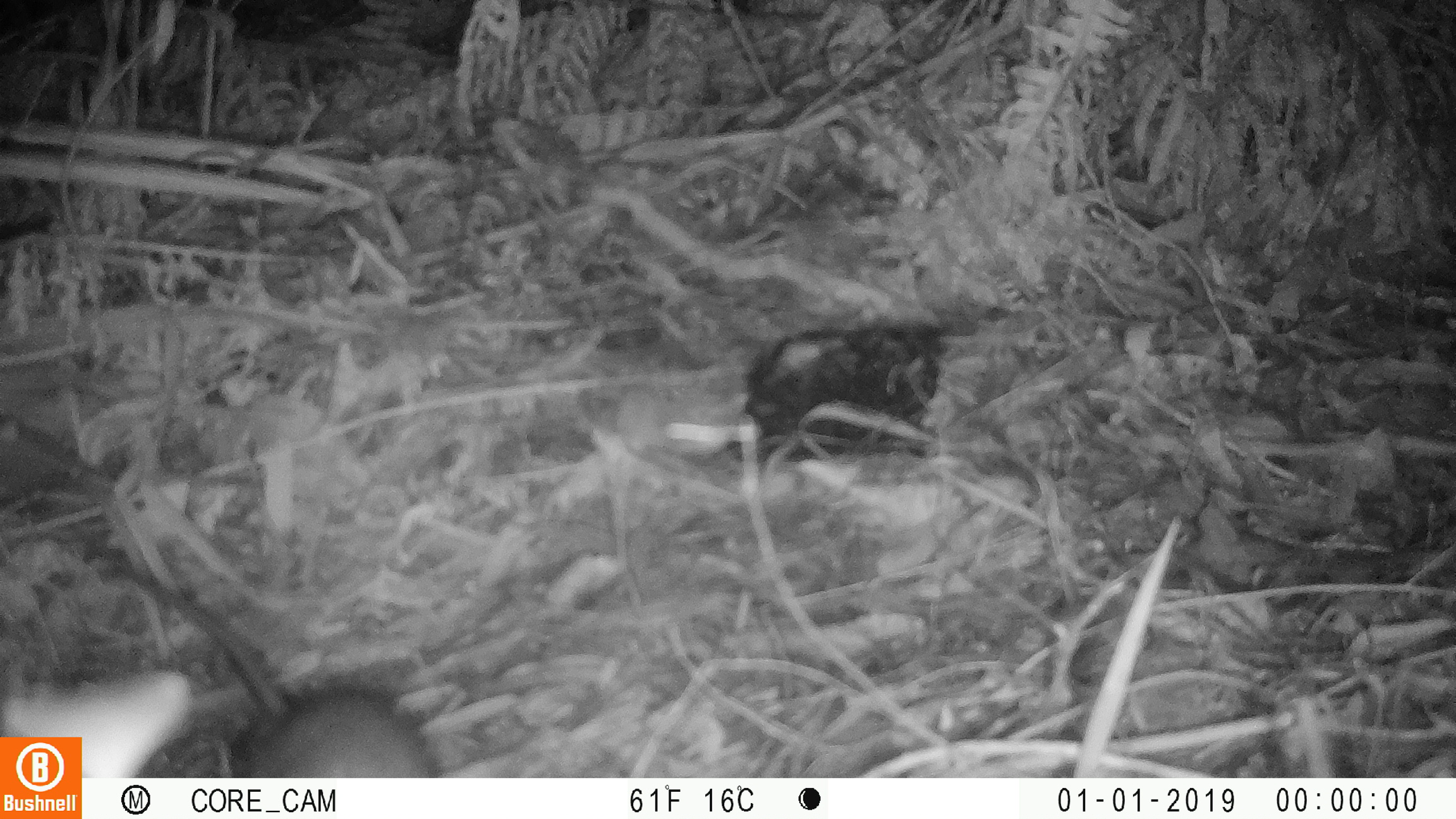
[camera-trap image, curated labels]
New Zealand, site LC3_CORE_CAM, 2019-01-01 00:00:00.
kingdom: Animalia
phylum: Chordata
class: Mammalia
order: Rodentia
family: Muridae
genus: Rattus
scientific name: Rattus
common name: rat